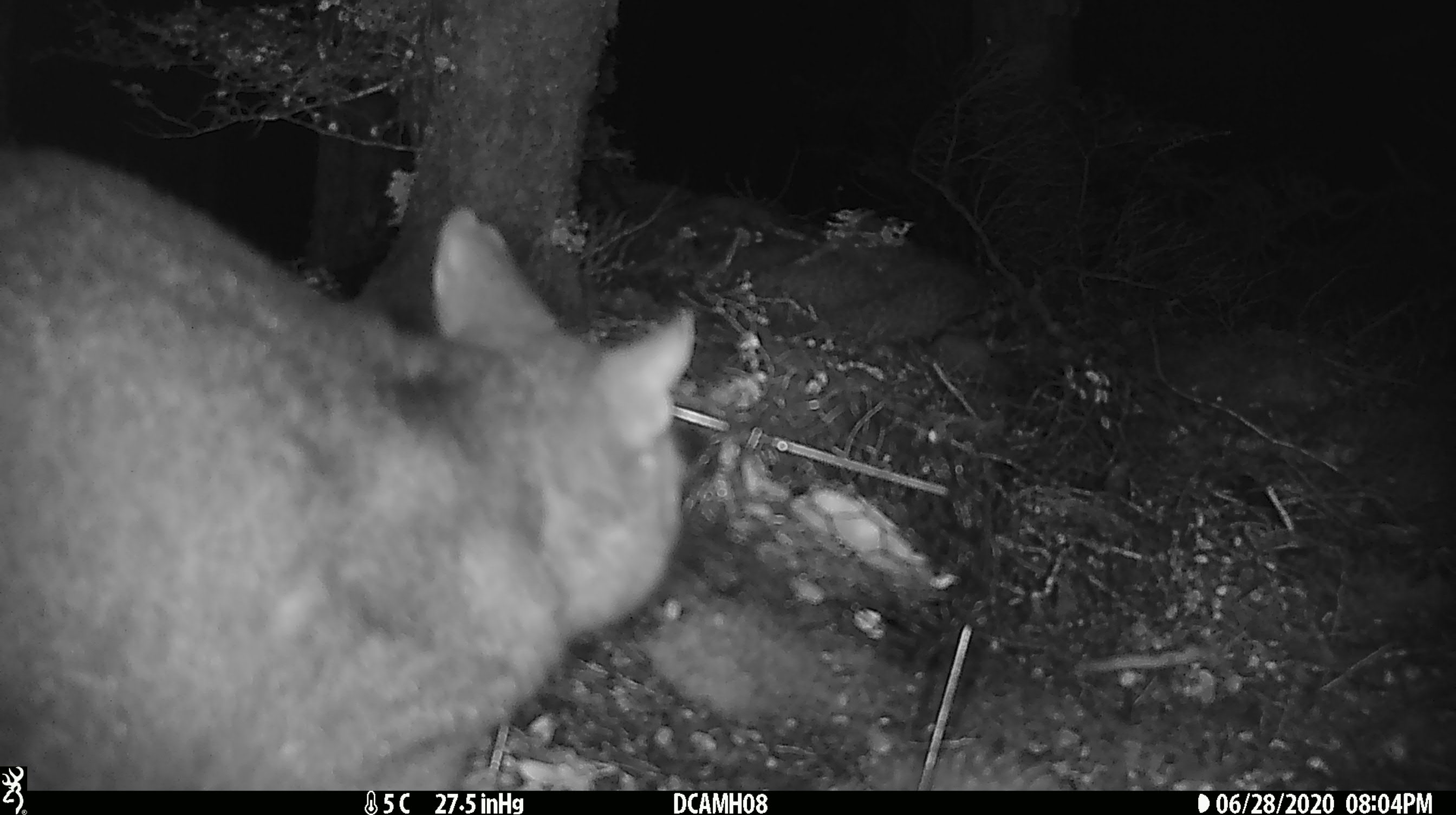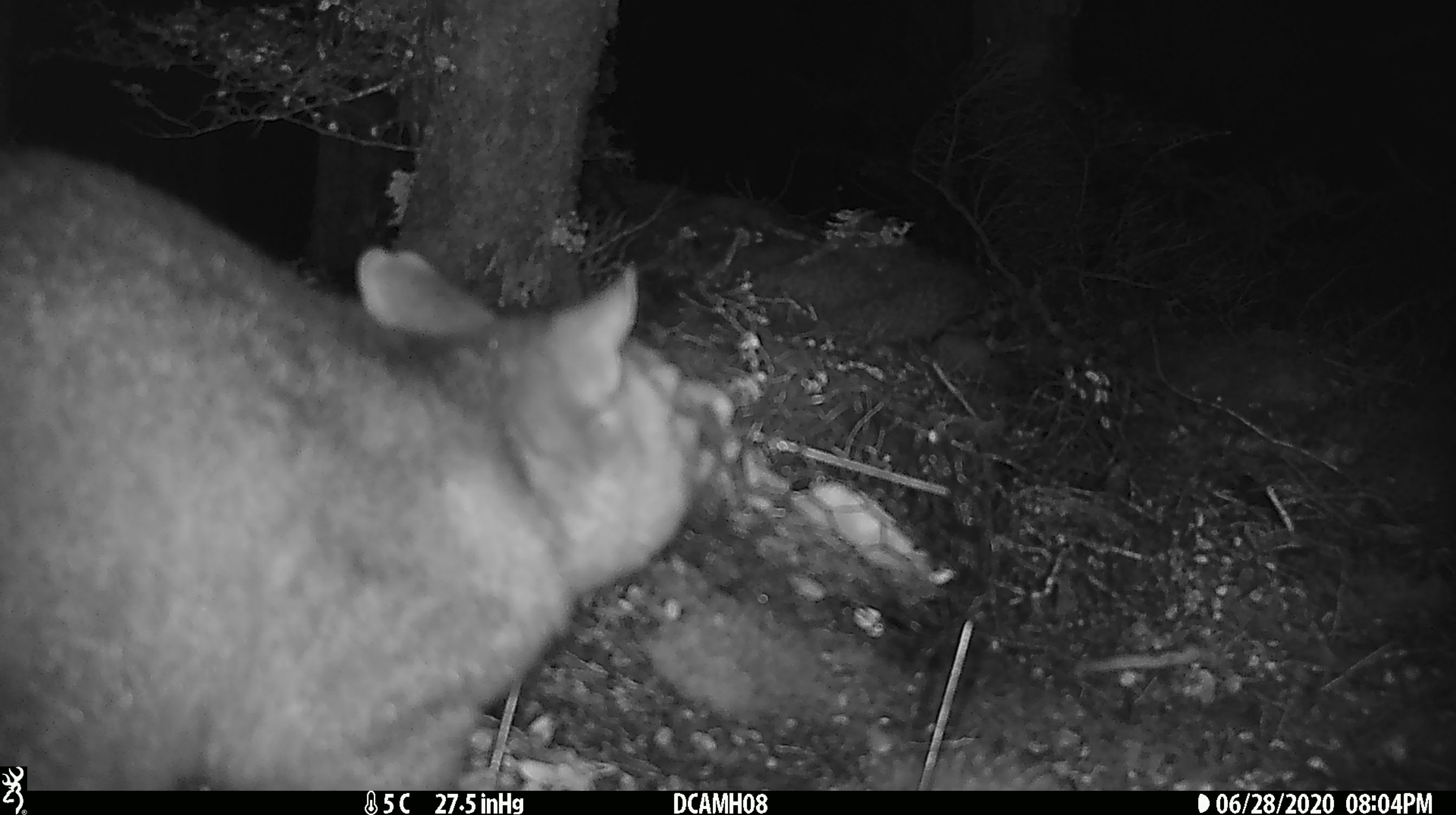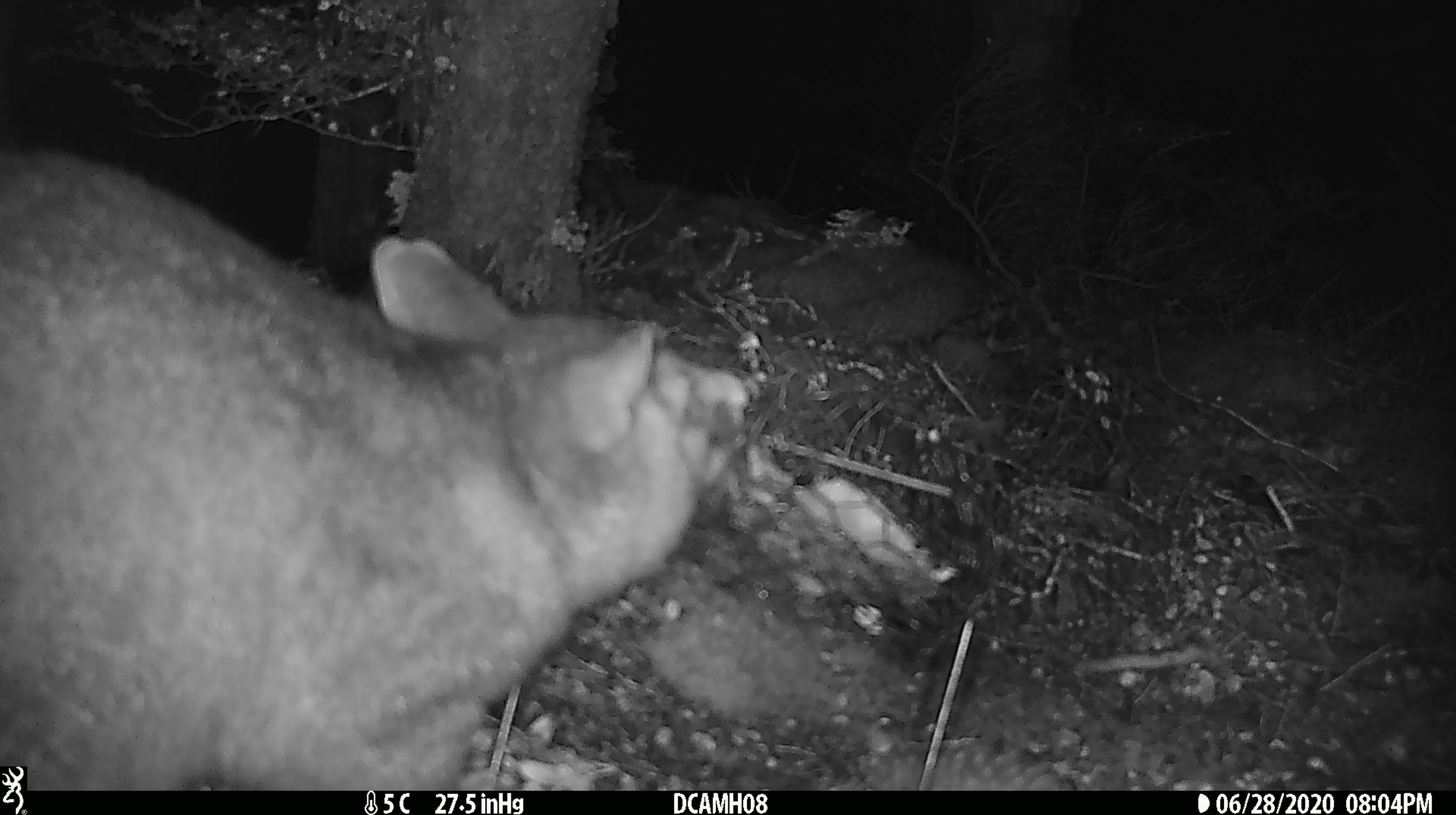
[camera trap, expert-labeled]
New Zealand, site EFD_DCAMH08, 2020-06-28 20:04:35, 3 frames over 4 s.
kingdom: Animalia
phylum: Chordata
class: Mammalia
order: Diprotodontia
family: Phalangeridae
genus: Trichosurus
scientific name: Trichosurus vulpecula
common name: common brushtail possum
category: possum